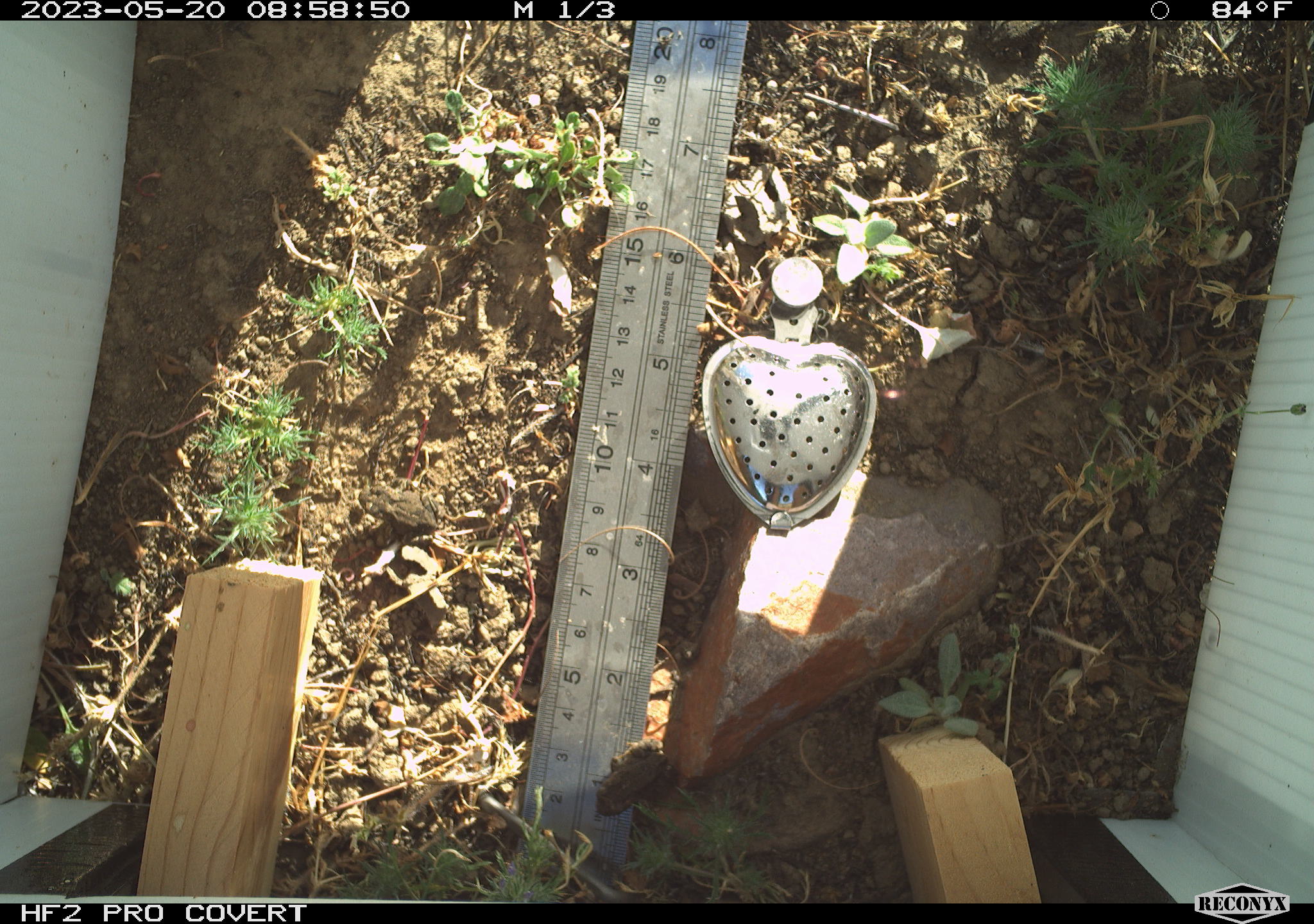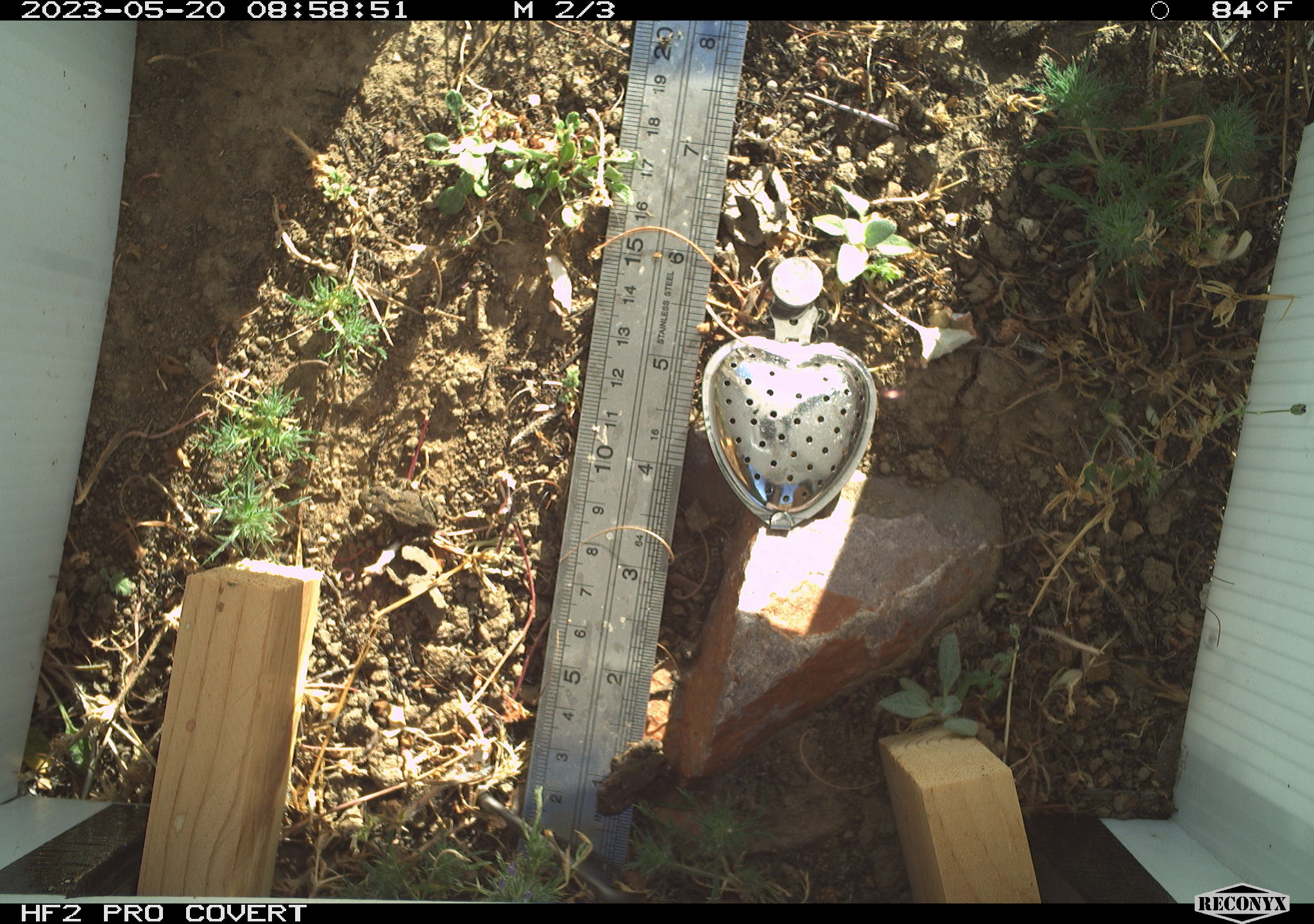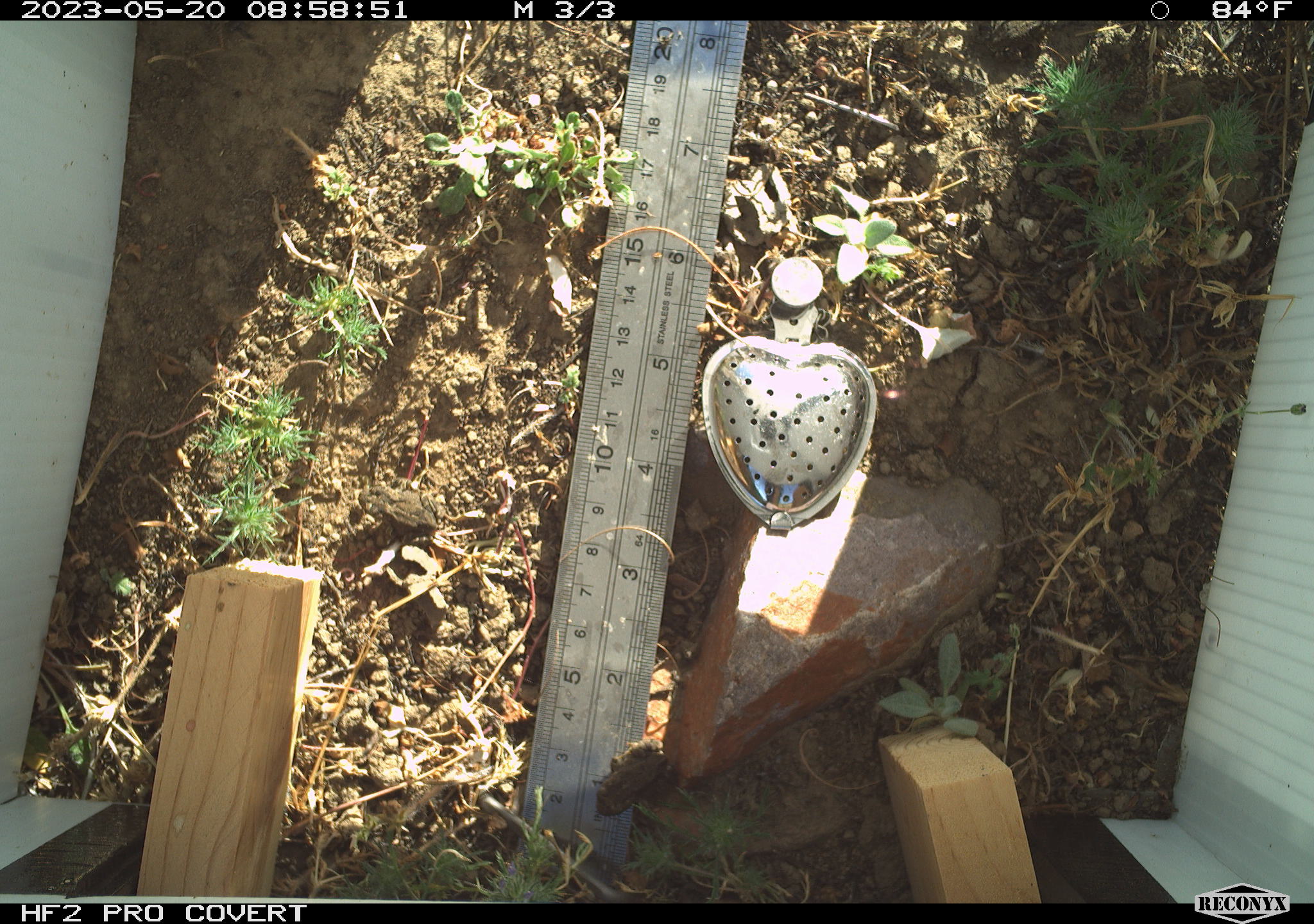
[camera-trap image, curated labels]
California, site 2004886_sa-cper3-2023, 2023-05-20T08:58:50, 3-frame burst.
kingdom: Animalia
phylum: Chordata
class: Amphibia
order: Anura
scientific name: Anura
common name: frogs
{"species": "frogs (Anura)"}